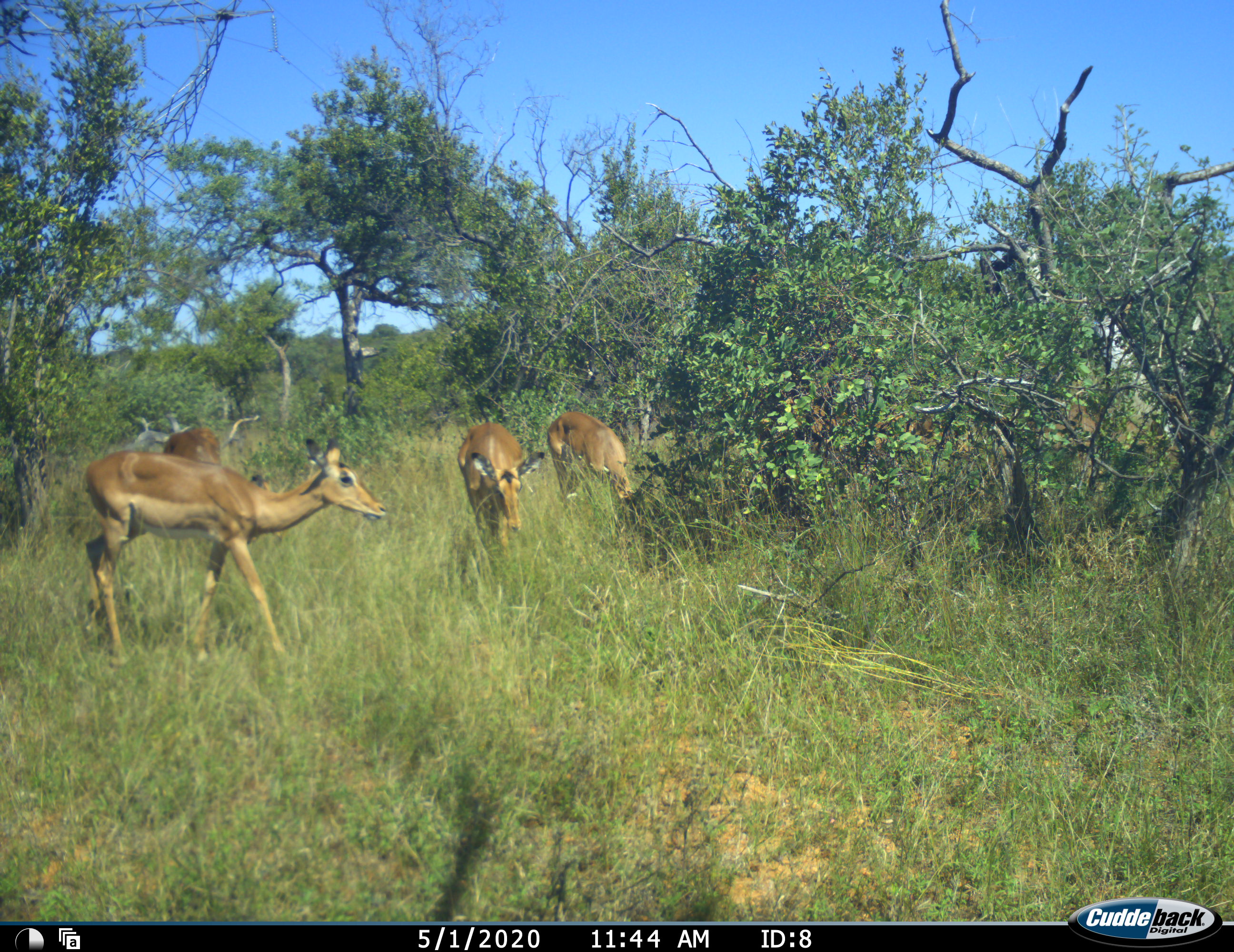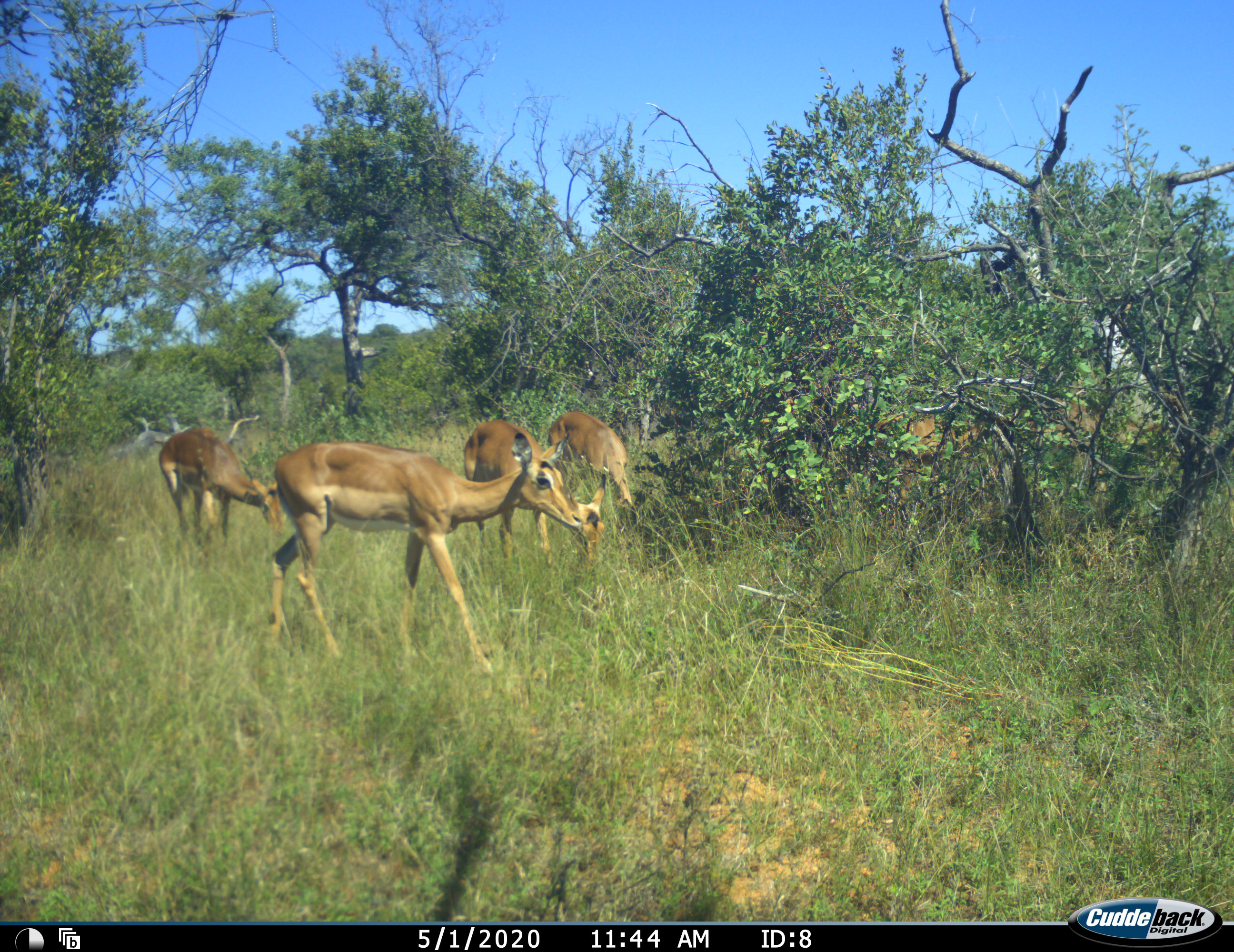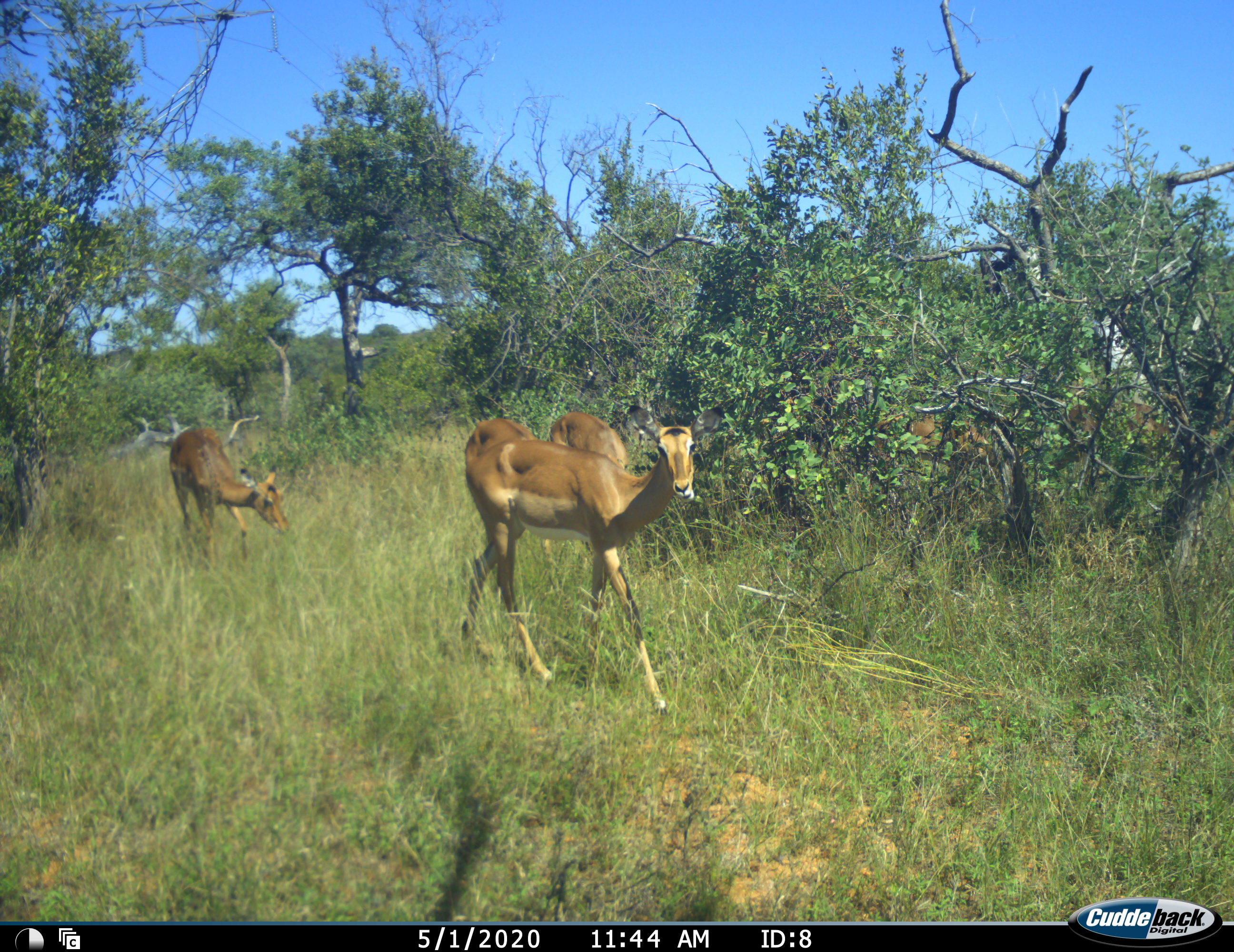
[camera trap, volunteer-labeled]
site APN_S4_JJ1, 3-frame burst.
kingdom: Animalia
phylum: Chordata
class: Mammalia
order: Artiodactyla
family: Bovidae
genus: Aepyceros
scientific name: Aepyceros melampus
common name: impala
Impala (Aepyceros melampus), count 4. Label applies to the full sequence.